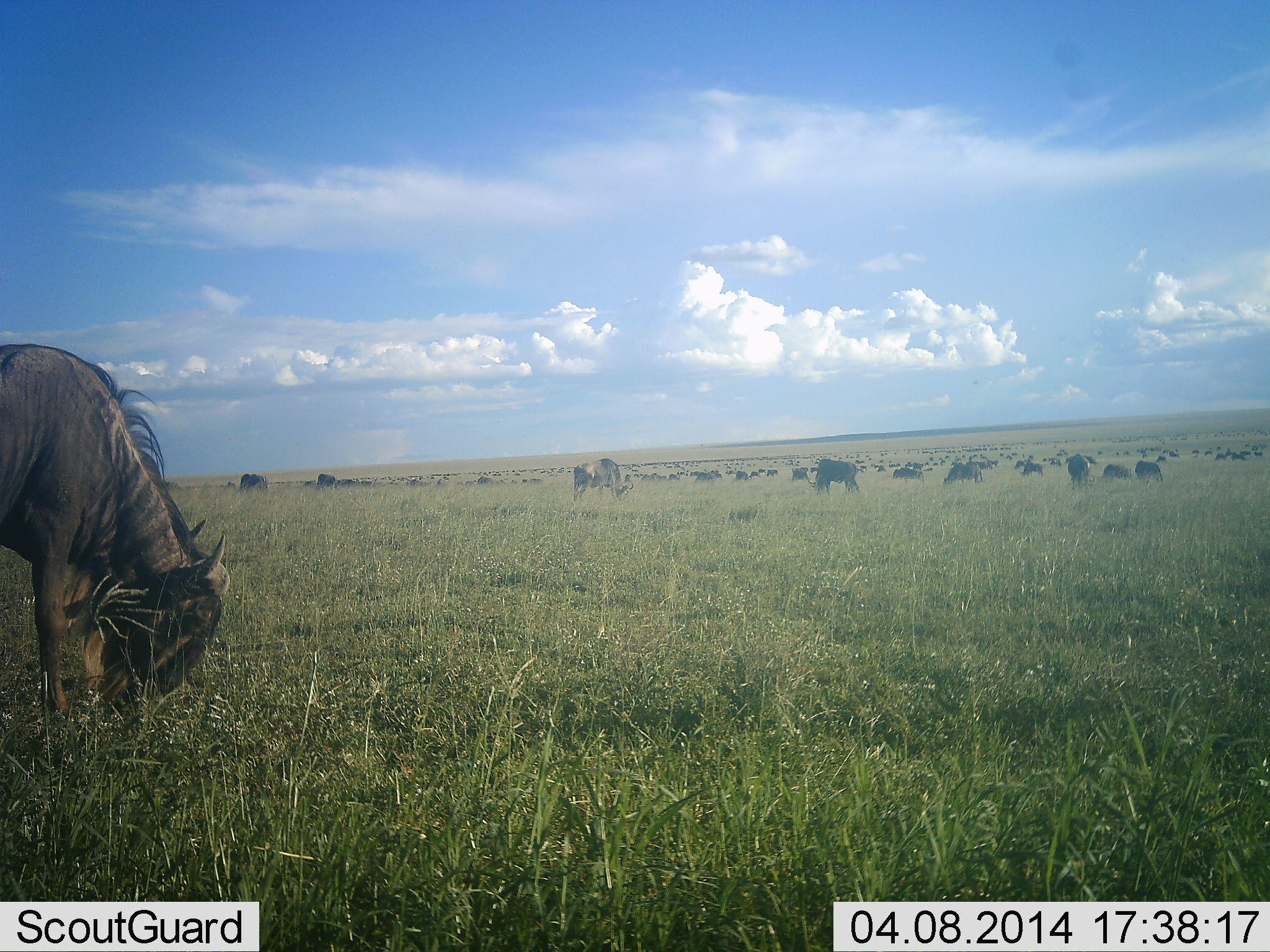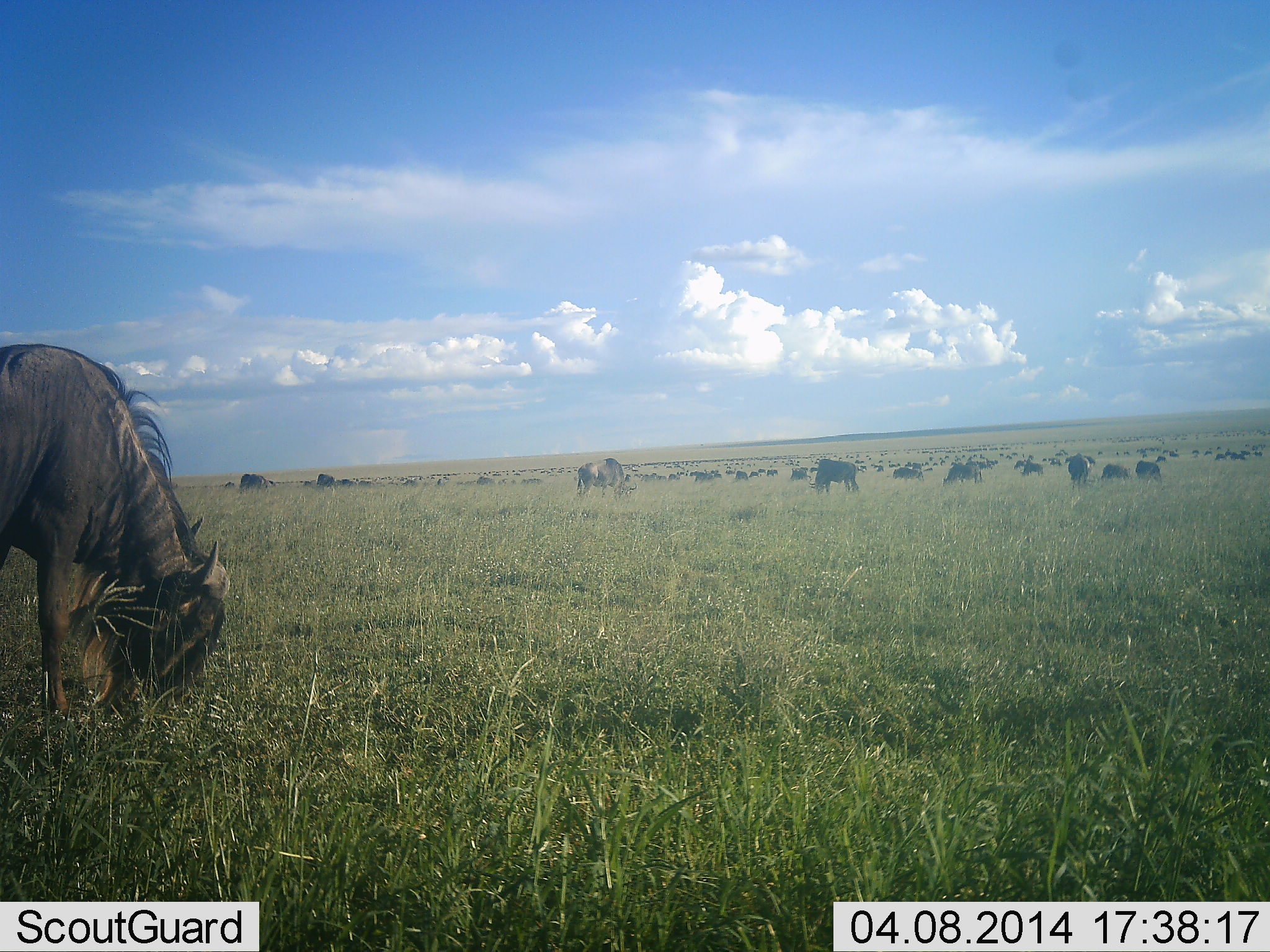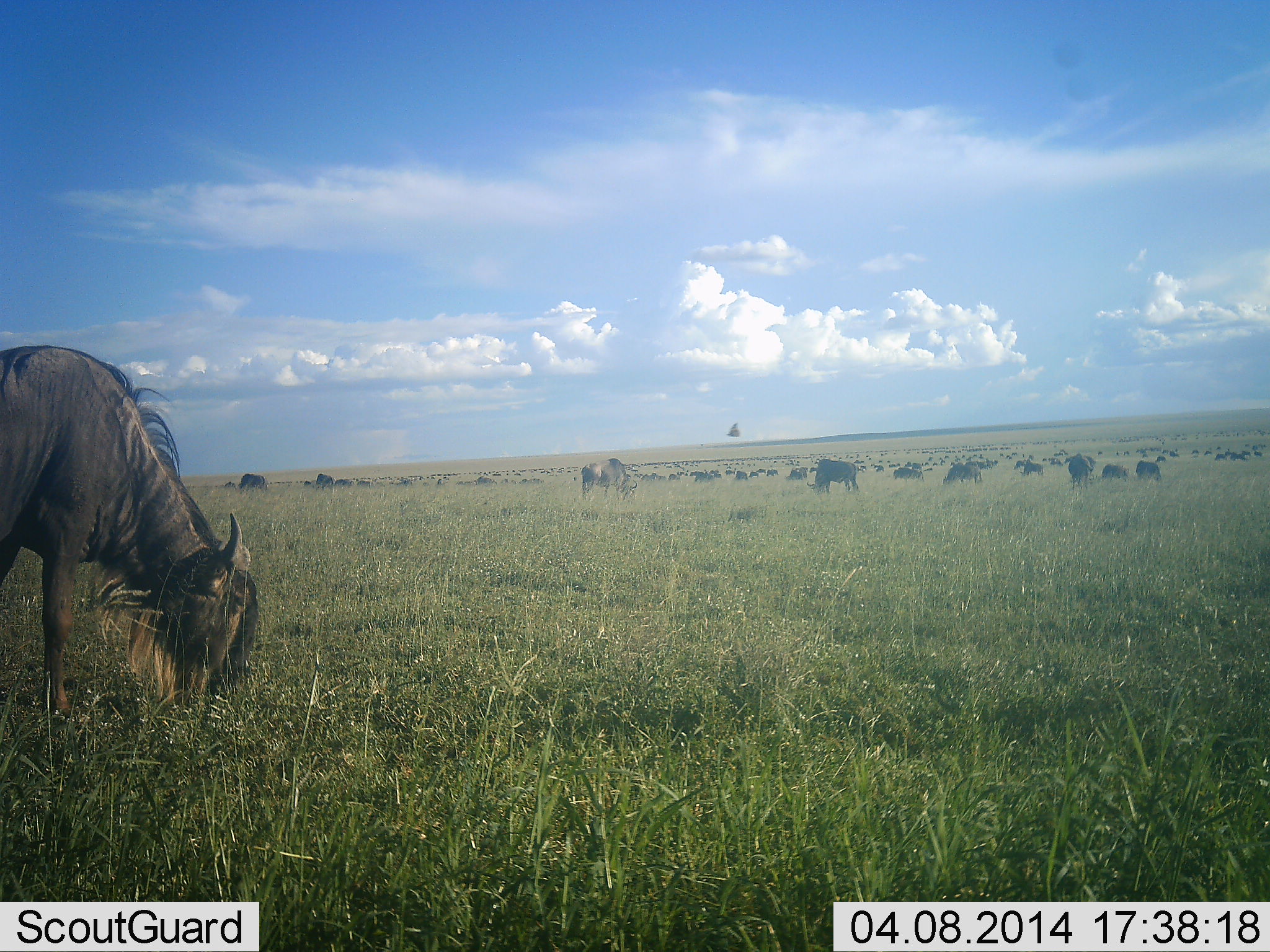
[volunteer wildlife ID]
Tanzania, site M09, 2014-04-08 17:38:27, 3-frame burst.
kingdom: Animalia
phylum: Chordata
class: Aves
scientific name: Aves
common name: bird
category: otherbird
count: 1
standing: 0%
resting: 0%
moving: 100%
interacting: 0%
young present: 0%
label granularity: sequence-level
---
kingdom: Animalia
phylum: Chordata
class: Mammalia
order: Artiodactyla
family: Bovidae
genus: Connochaetes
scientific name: Connochaetes taurinus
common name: blue wildebeest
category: wildebeest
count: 51+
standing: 50%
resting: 15%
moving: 35%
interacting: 10%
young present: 0%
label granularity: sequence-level